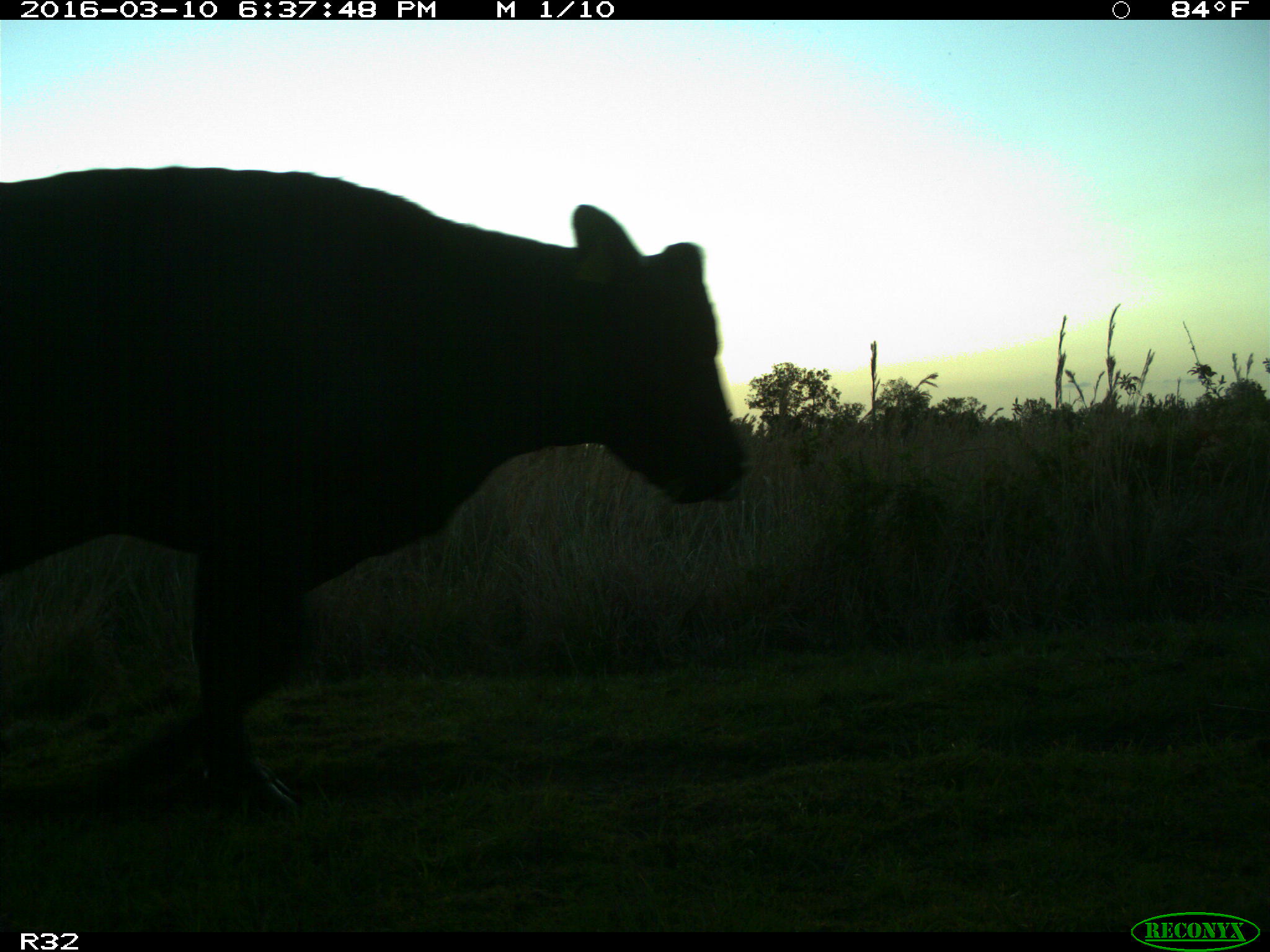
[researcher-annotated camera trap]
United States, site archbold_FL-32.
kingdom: Animalia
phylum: Chordata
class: Mammalia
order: Artiodactyla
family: Bovidae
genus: Bos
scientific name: Bos taurus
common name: domestic cow